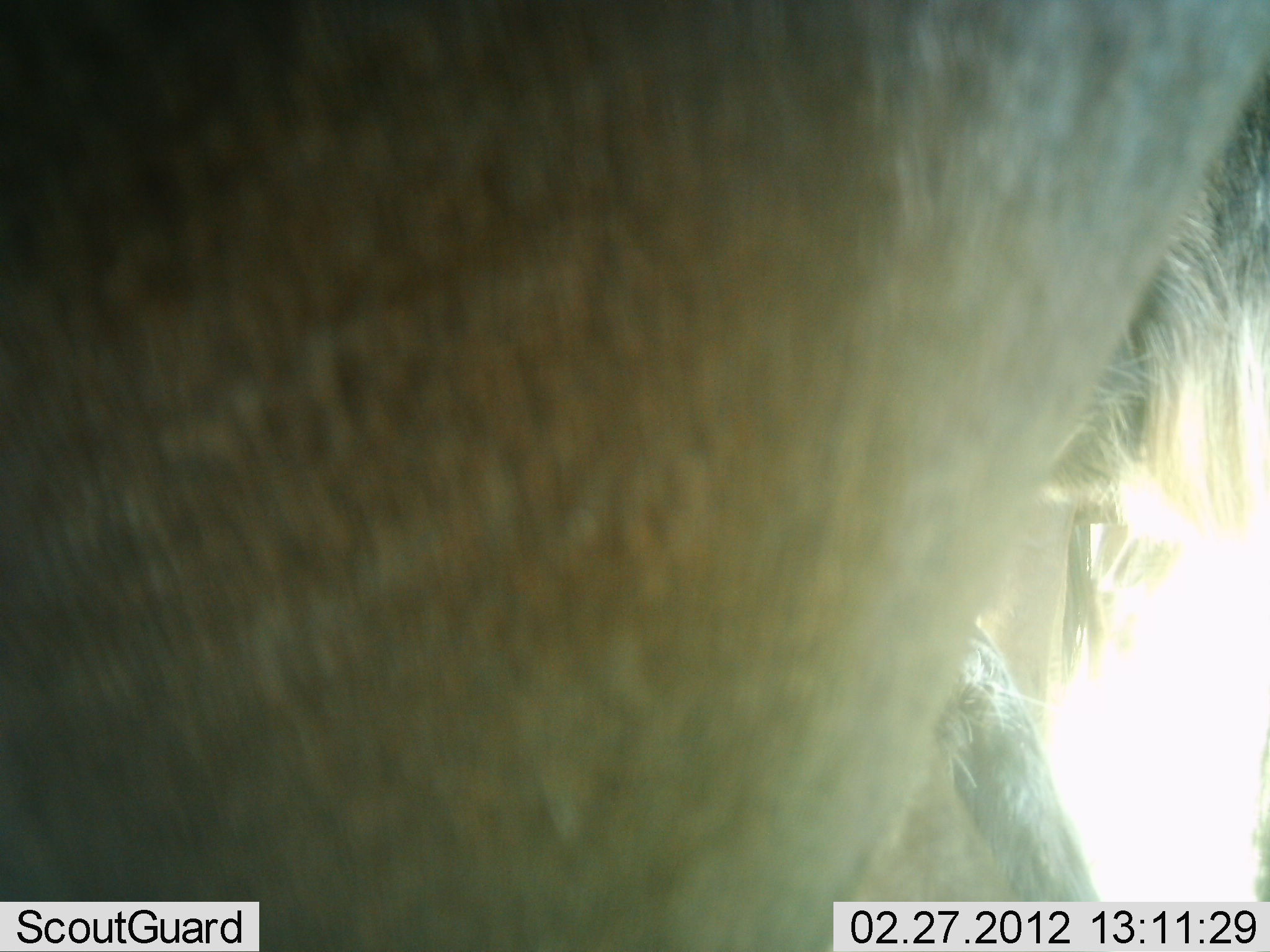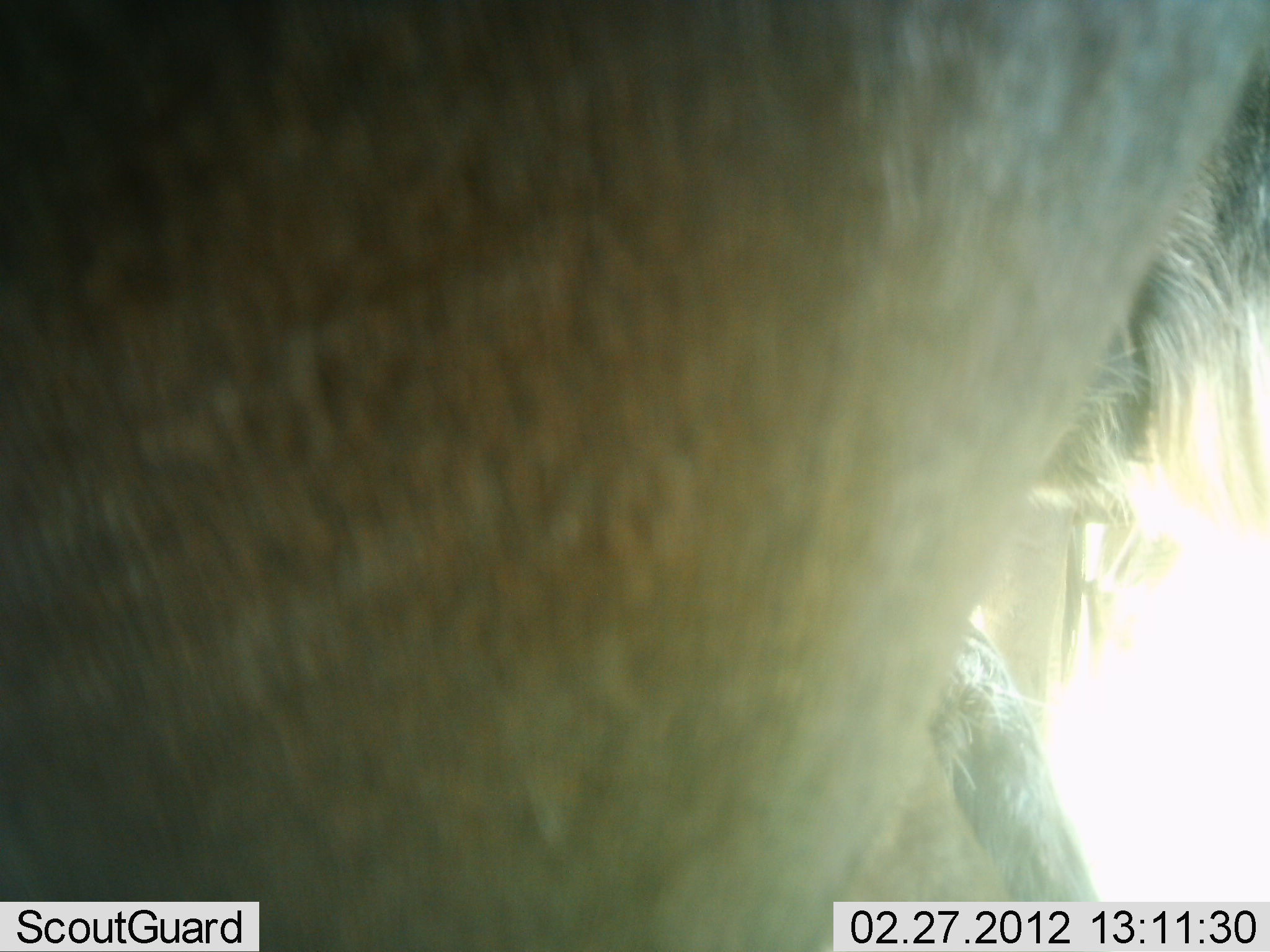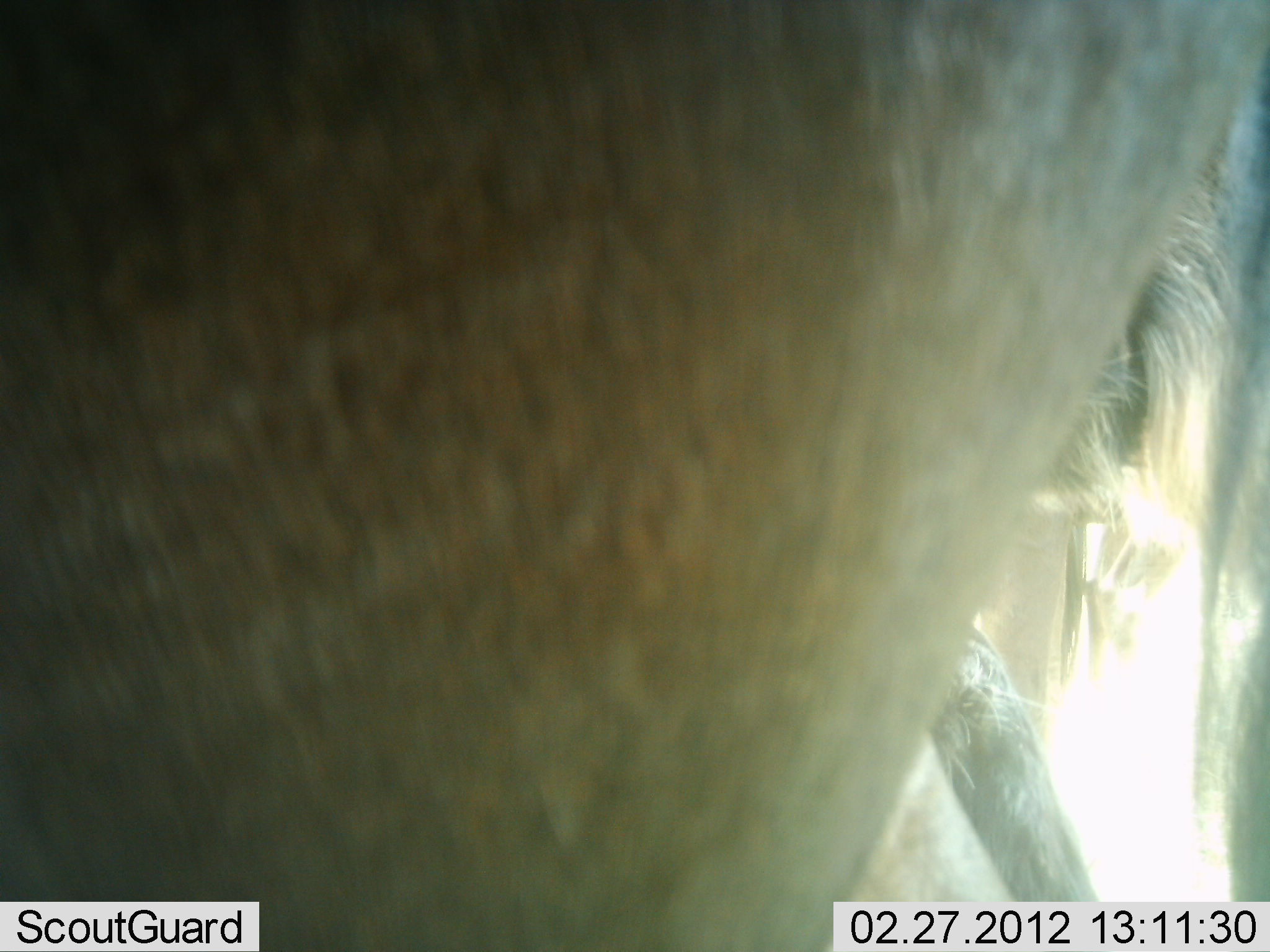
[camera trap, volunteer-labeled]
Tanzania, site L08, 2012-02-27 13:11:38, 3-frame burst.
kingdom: Animalia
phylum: Chordata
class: Mammalia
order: Artiodactyla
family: Bovidae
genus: Connochaetes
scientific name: Connochaetes taurinus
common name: blue wildebeest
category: wildebeest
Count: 2.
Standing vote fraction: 85%.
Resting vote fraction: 23%.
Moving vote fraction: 8%.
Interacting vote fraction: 0%.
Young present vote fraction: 0%.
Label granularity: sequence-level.